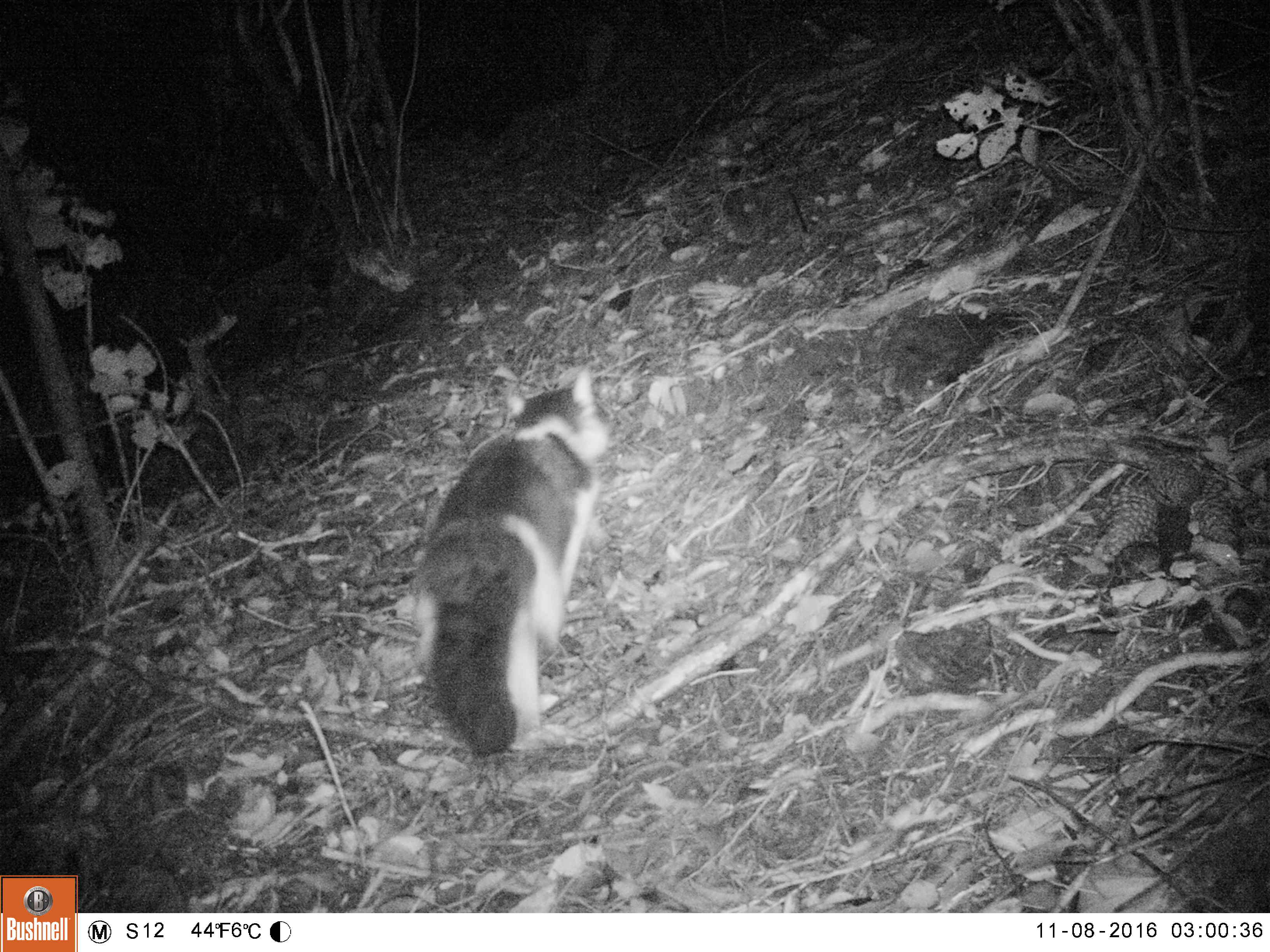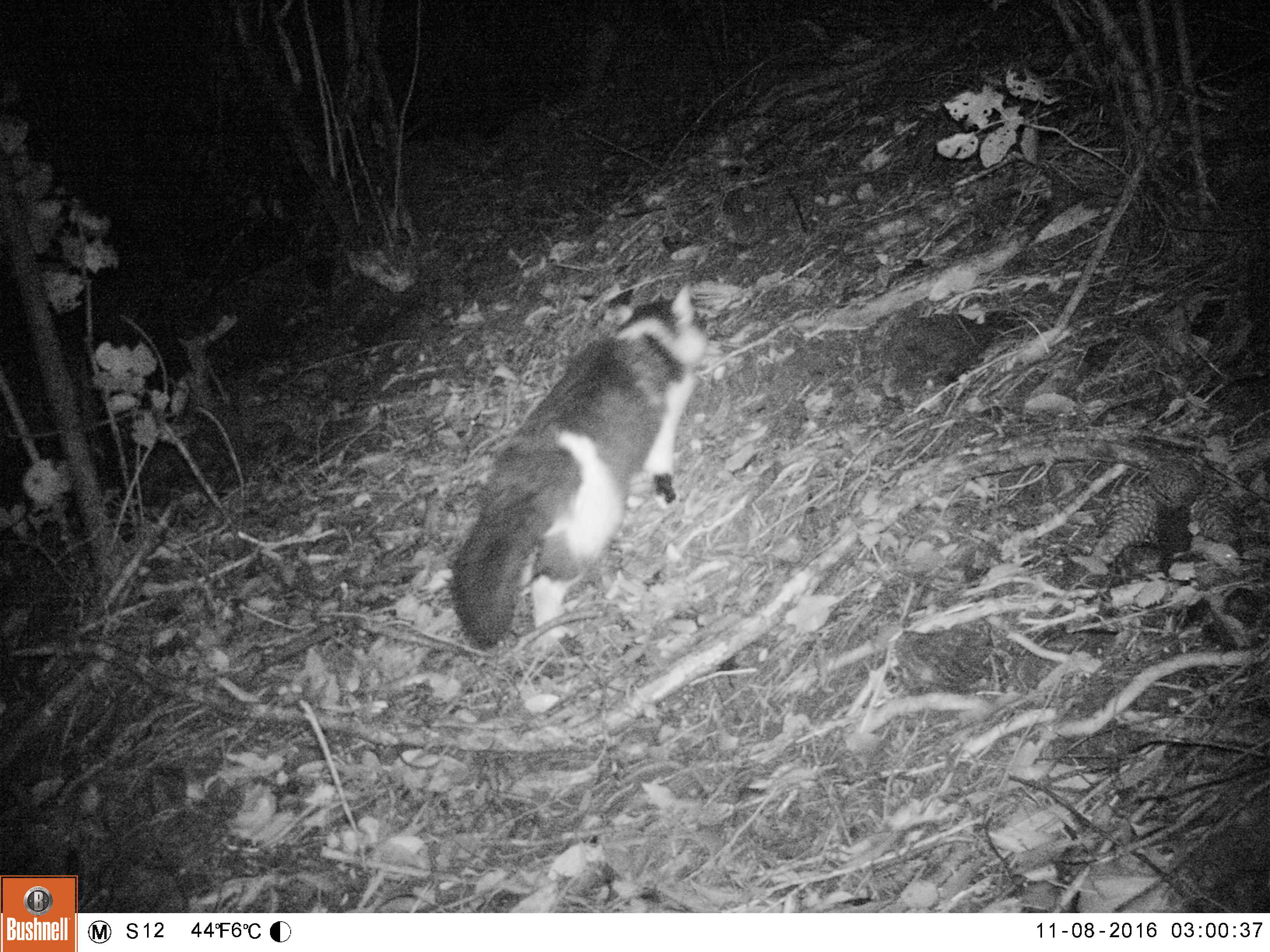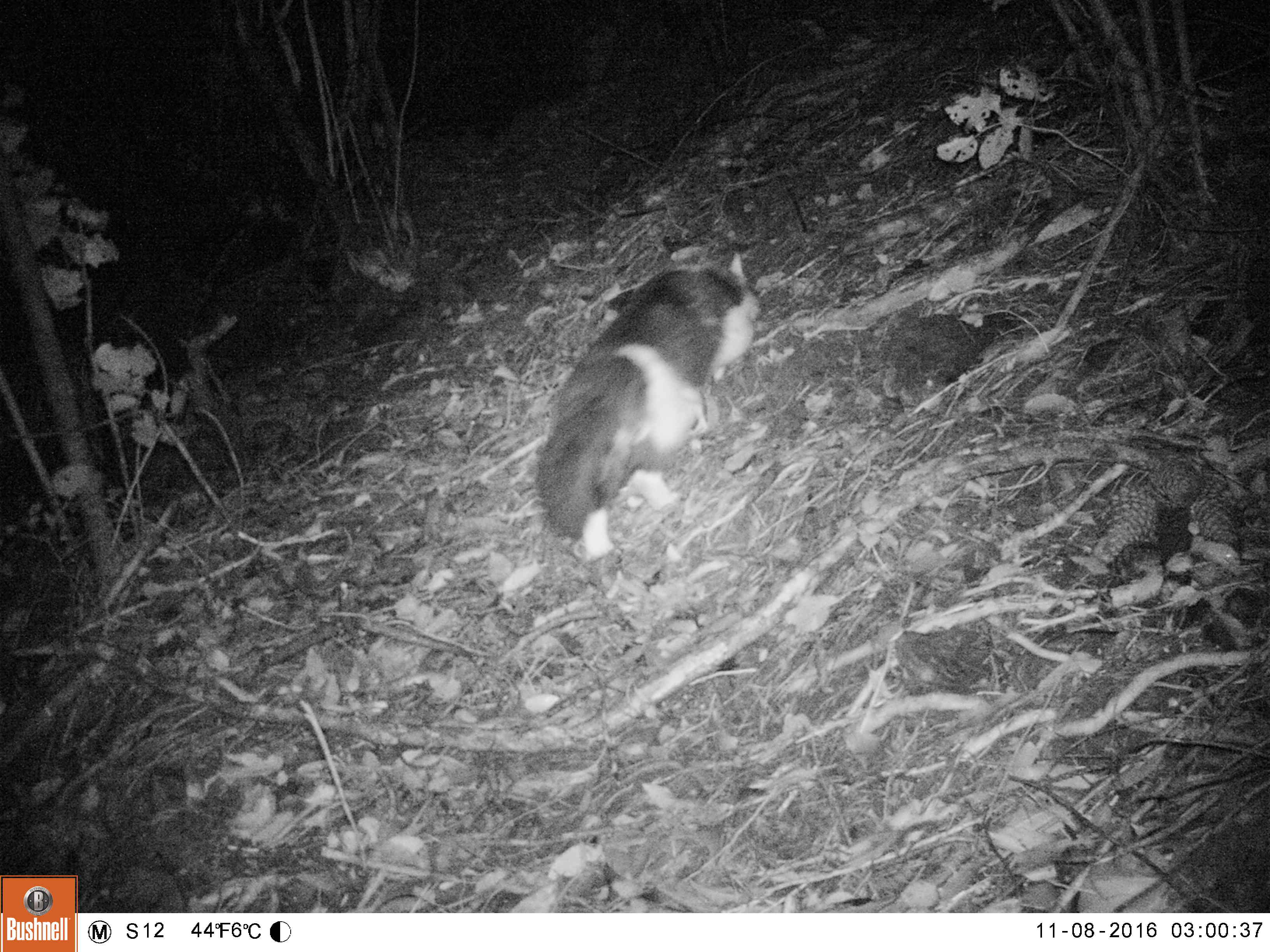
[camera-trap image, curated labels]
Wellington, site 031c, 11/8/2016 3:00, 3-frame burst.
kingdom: Animalia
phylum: Chordata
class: Mammalia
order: Carnivora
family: Felidae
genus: Felis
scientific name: Felis catus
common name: cat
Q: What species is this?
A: Cat (Felis catus).